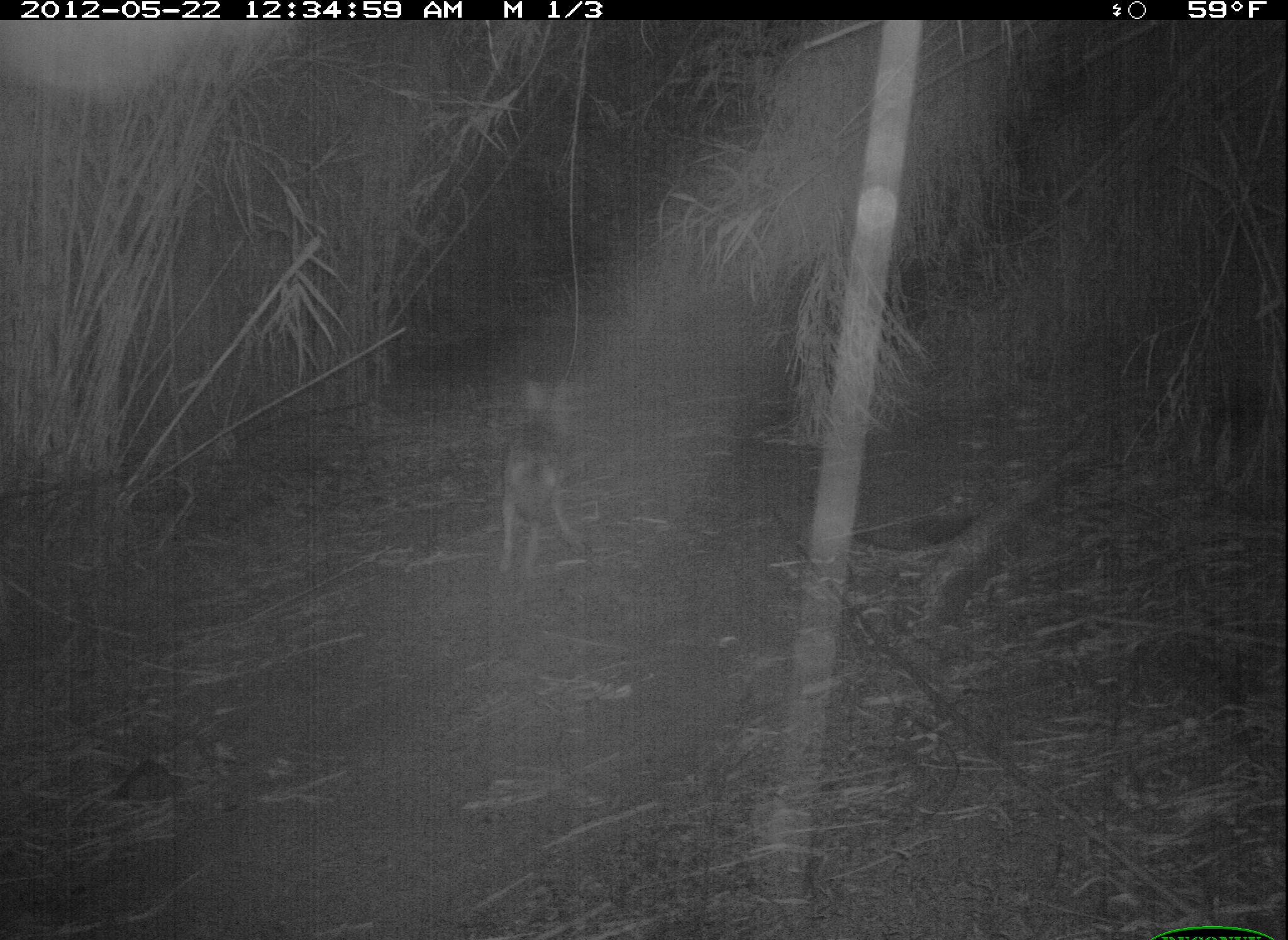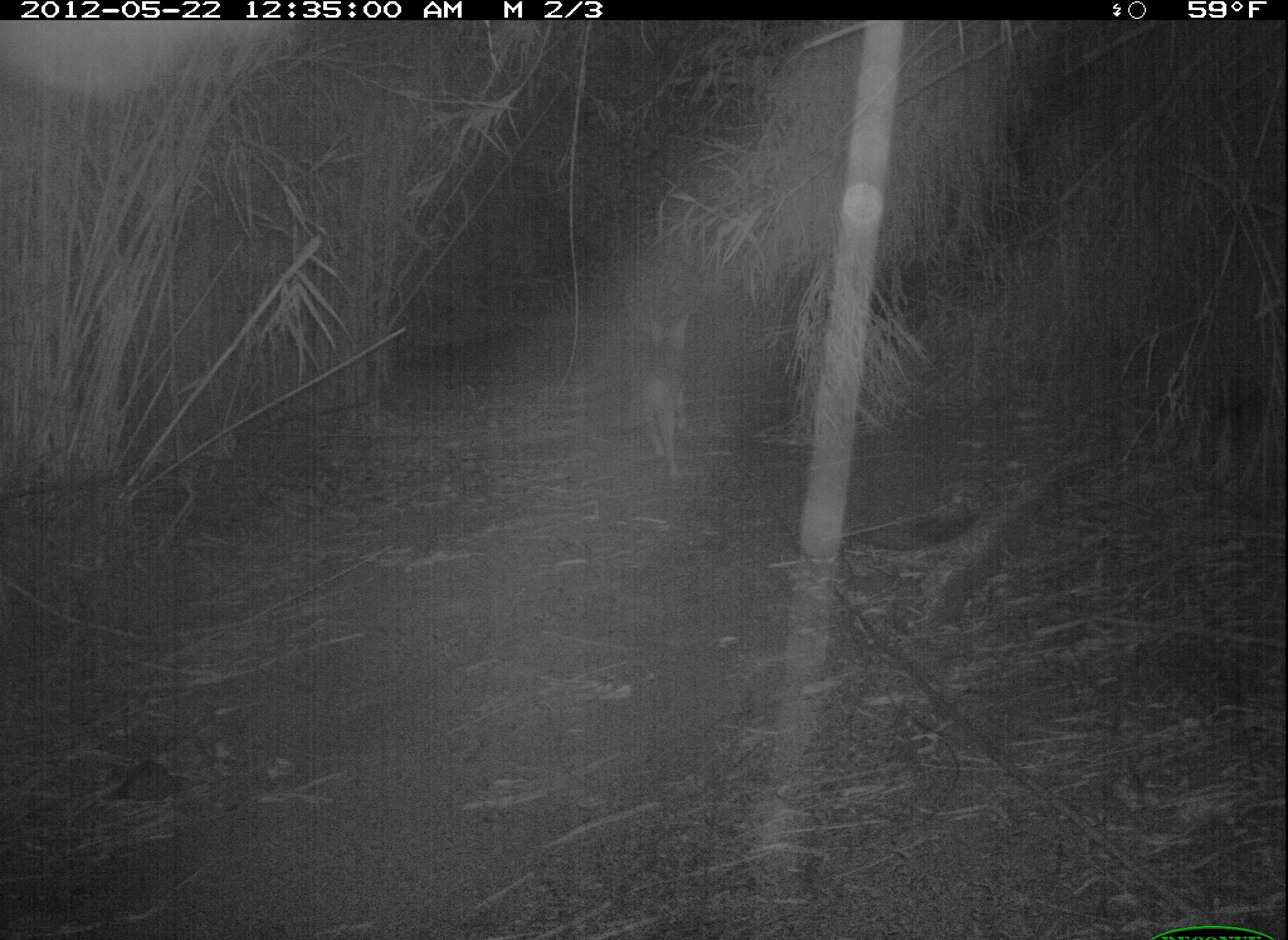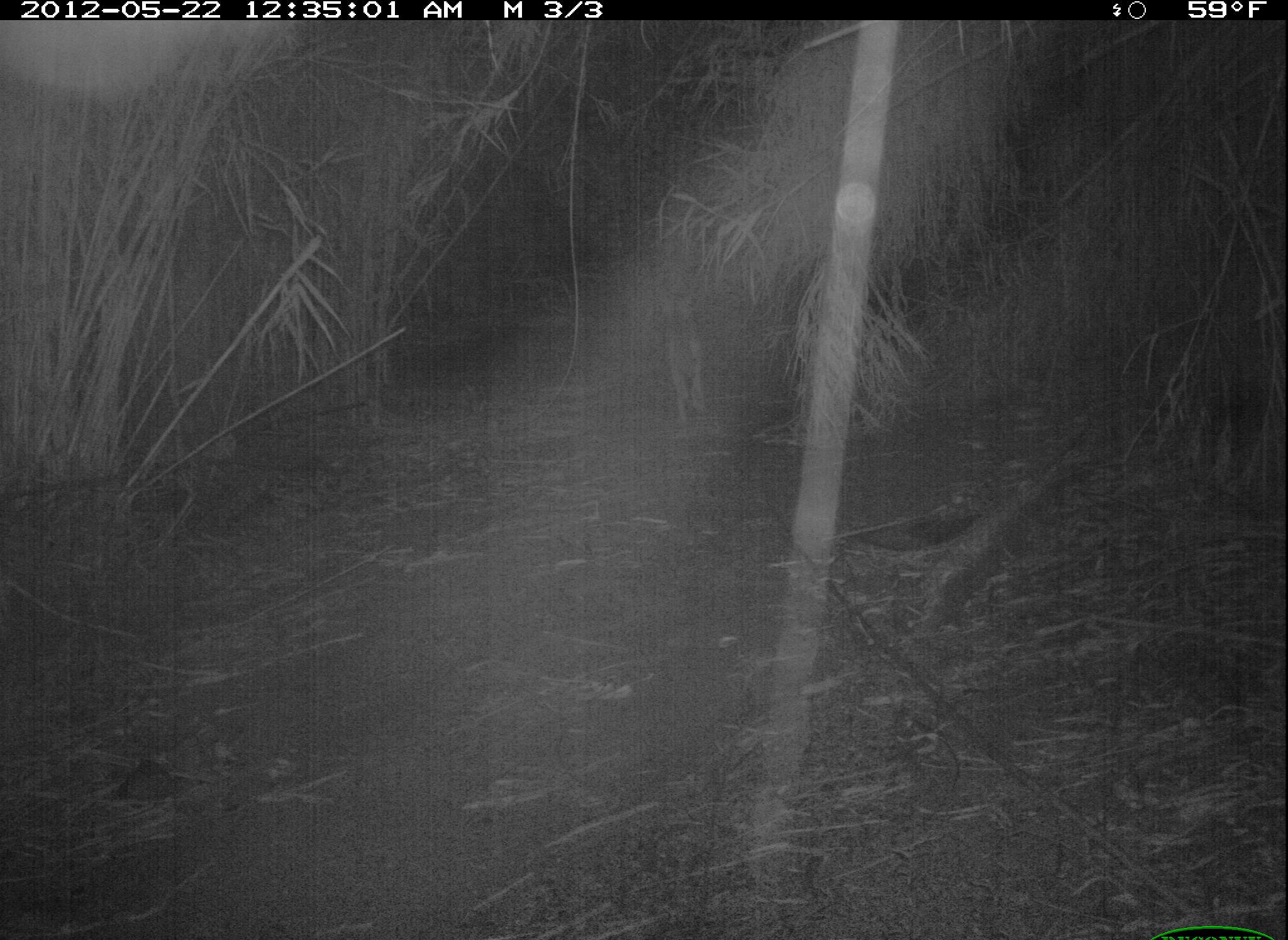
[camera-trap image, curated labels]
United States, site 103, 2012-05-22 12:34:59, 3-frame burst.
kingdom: Animalia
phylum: Chordata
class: Mammalia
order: Carnivora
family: Canidae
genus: Canis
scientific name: Canis latrans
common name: coyote